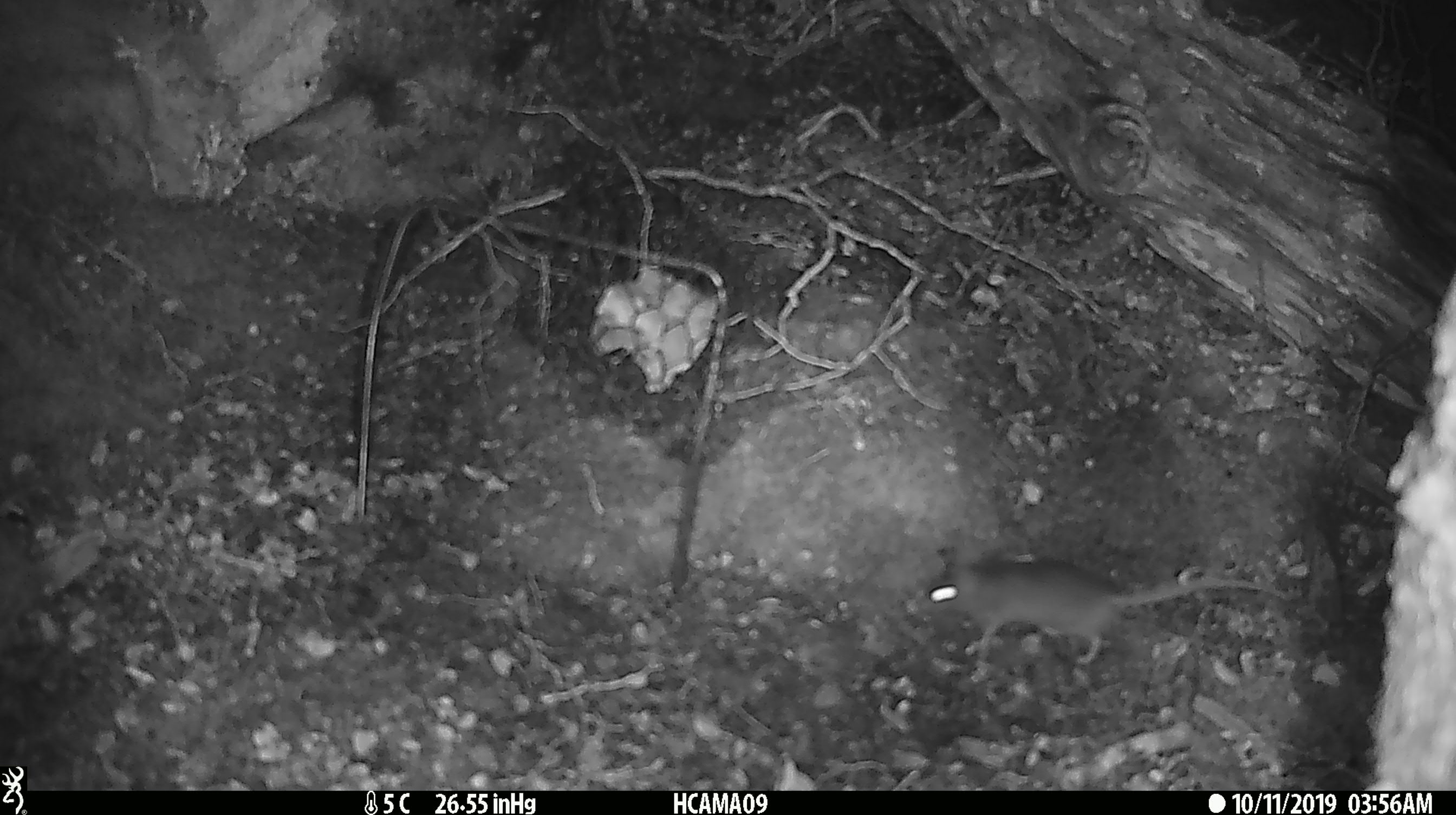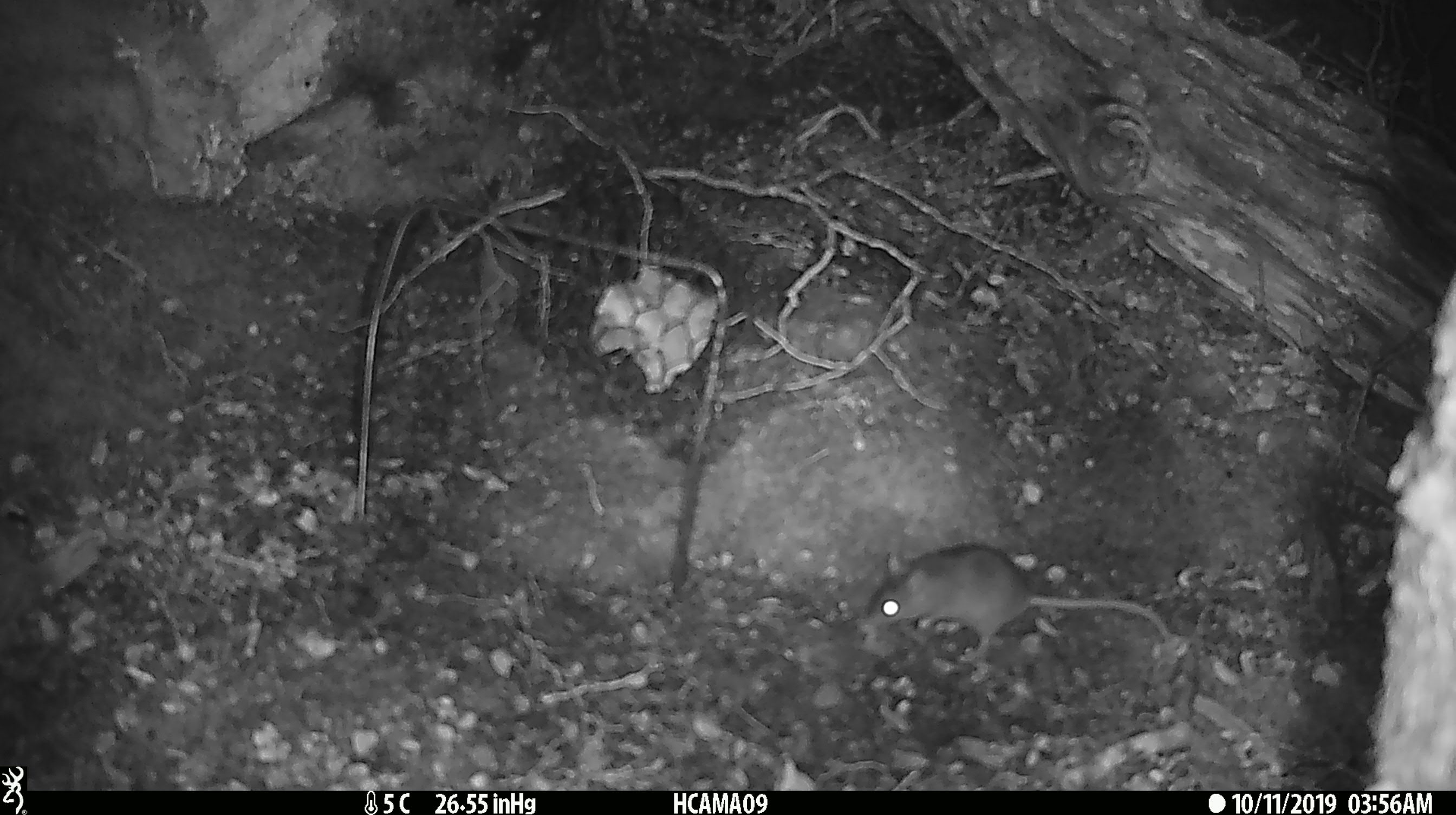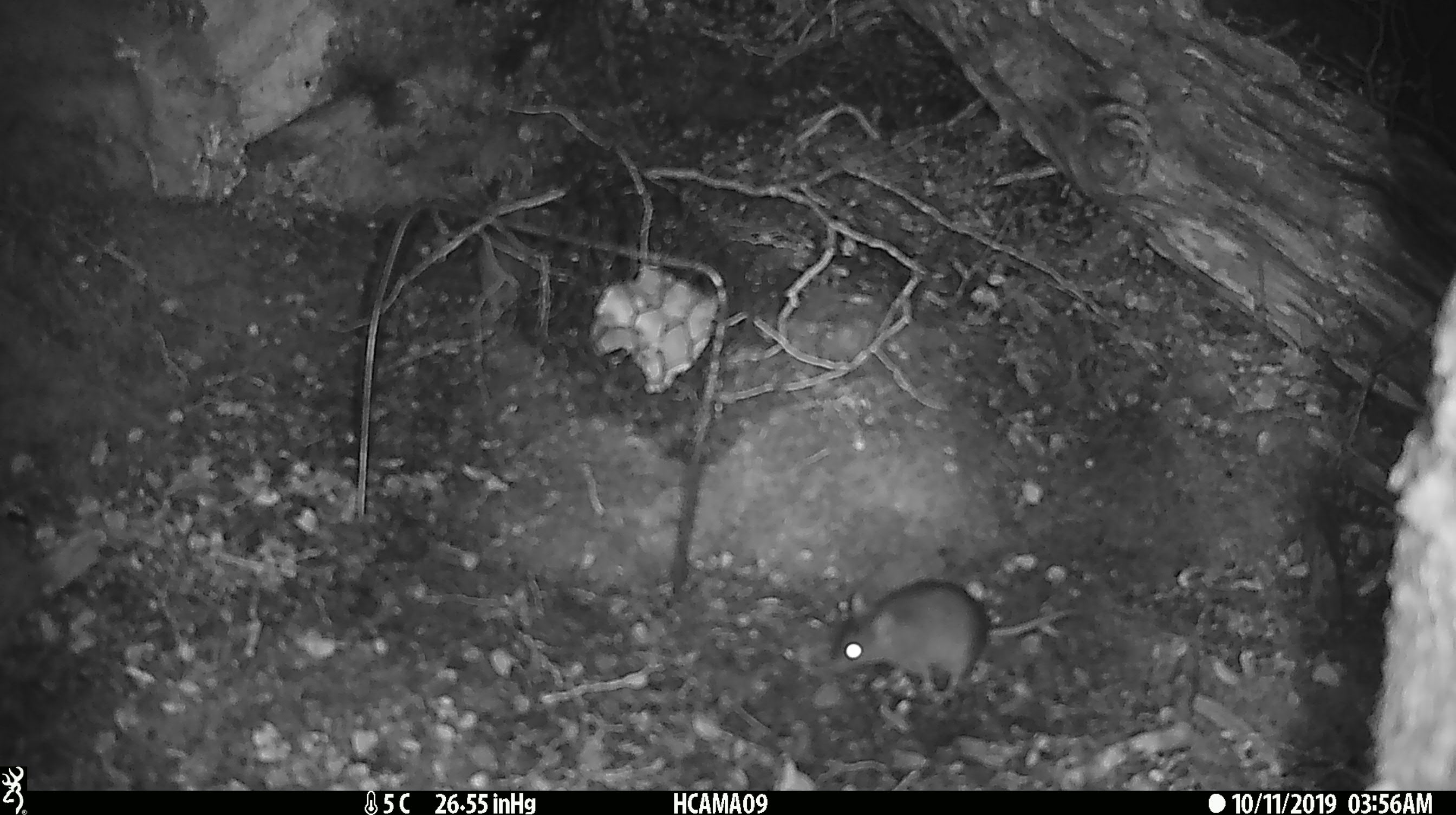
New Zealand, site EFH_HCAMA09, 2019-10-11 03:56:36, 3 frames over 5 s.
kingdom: Animalia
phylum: Chordata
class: Mammalia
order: Rodentia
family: Muridae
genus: Mus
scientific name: Mus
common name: mouse